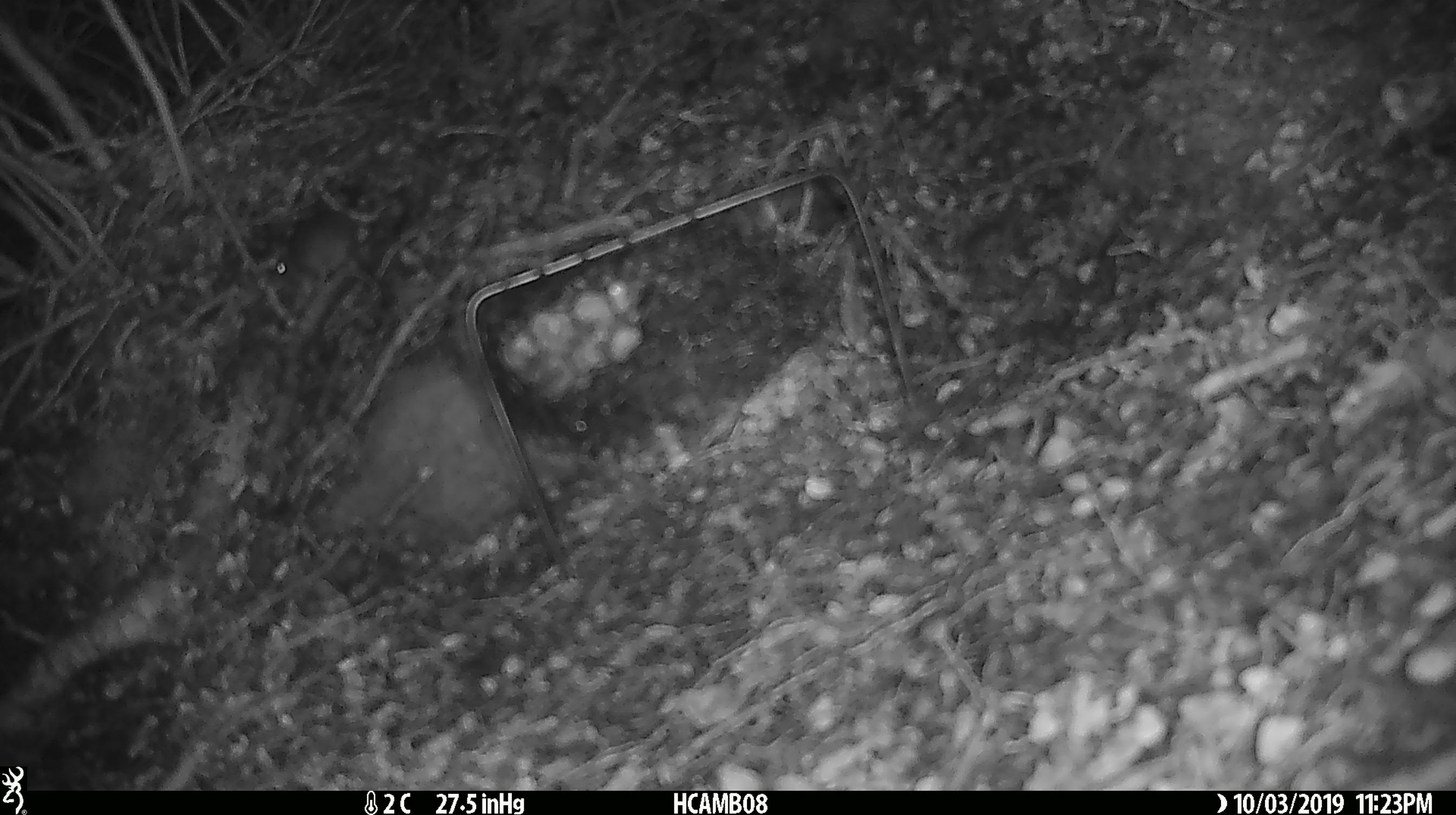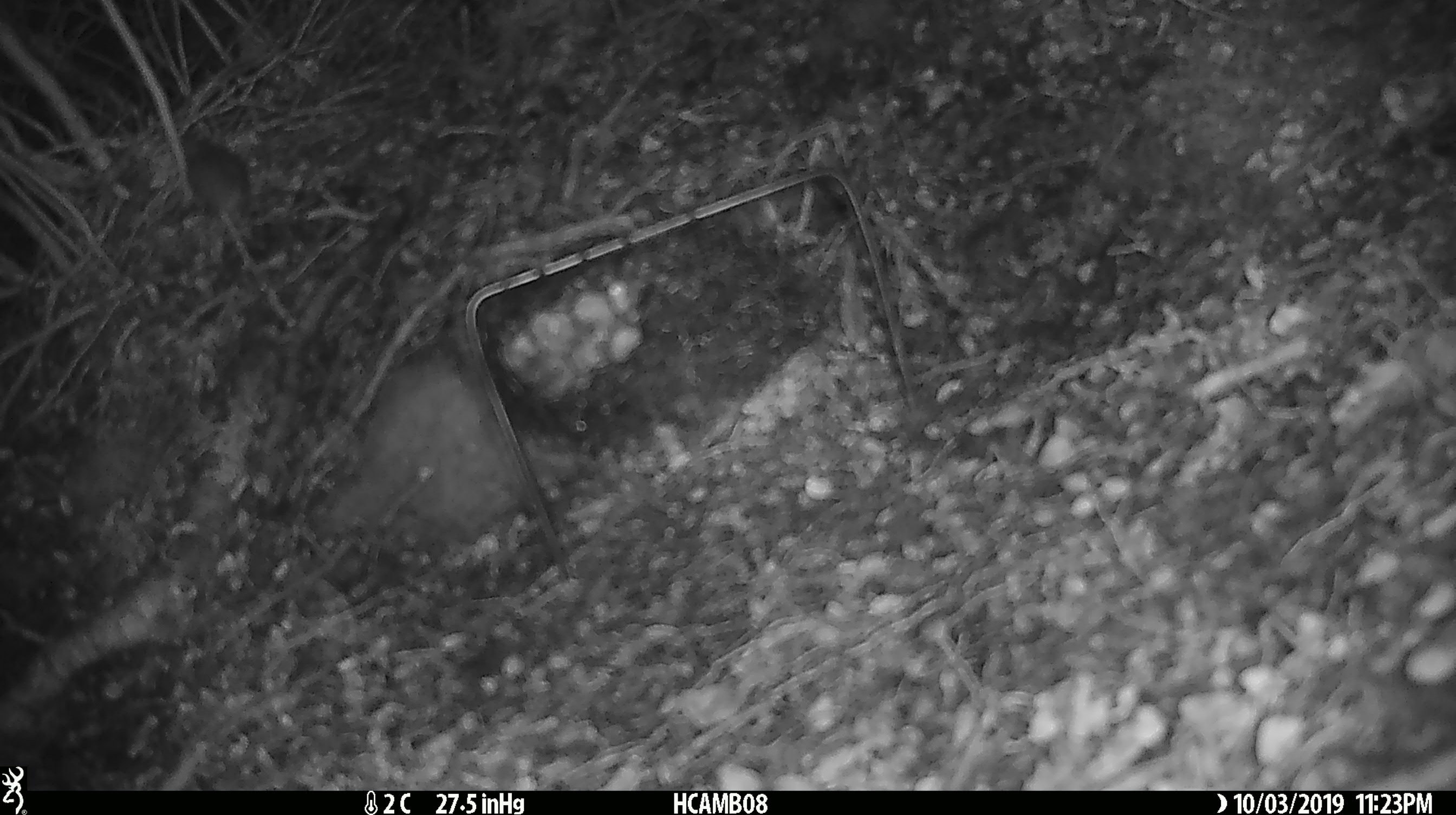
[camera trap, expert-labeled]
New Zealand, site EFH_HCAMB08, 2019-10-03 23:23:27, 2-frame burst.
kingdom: Animalia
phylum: Chordata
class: Mammalia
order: Rodentia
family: Muridae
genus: Mus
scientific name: Mus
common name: mouse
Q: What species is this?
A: Mouse (Mus).